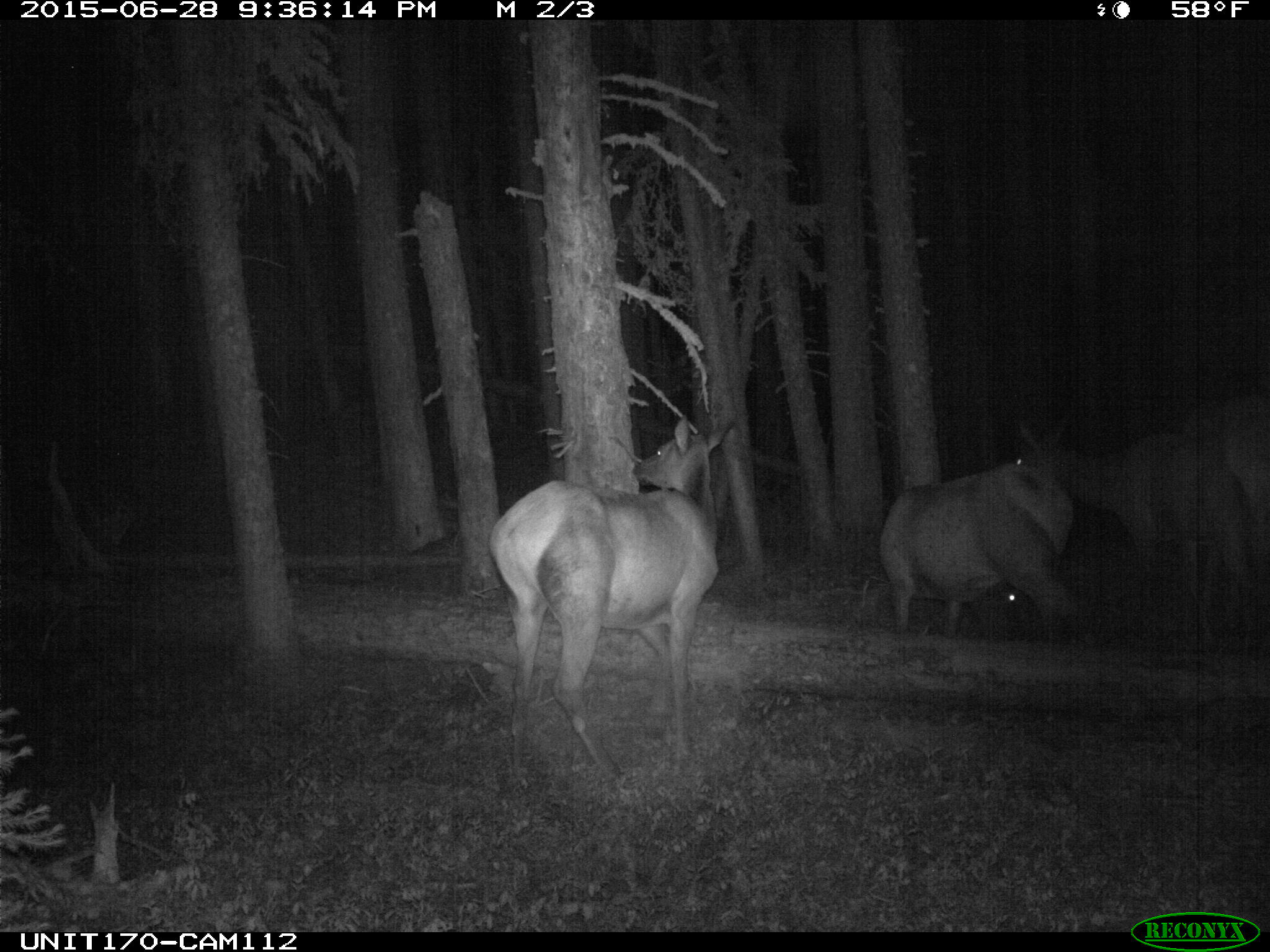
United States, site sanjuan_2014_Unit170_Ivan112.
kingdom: Animalia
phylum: Chordata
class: Mammalia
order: Artiodactyla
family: Cervidae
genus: Cervus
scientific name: Cervus elaphus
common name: red deer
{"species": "Cervus elaphus (red deer)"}